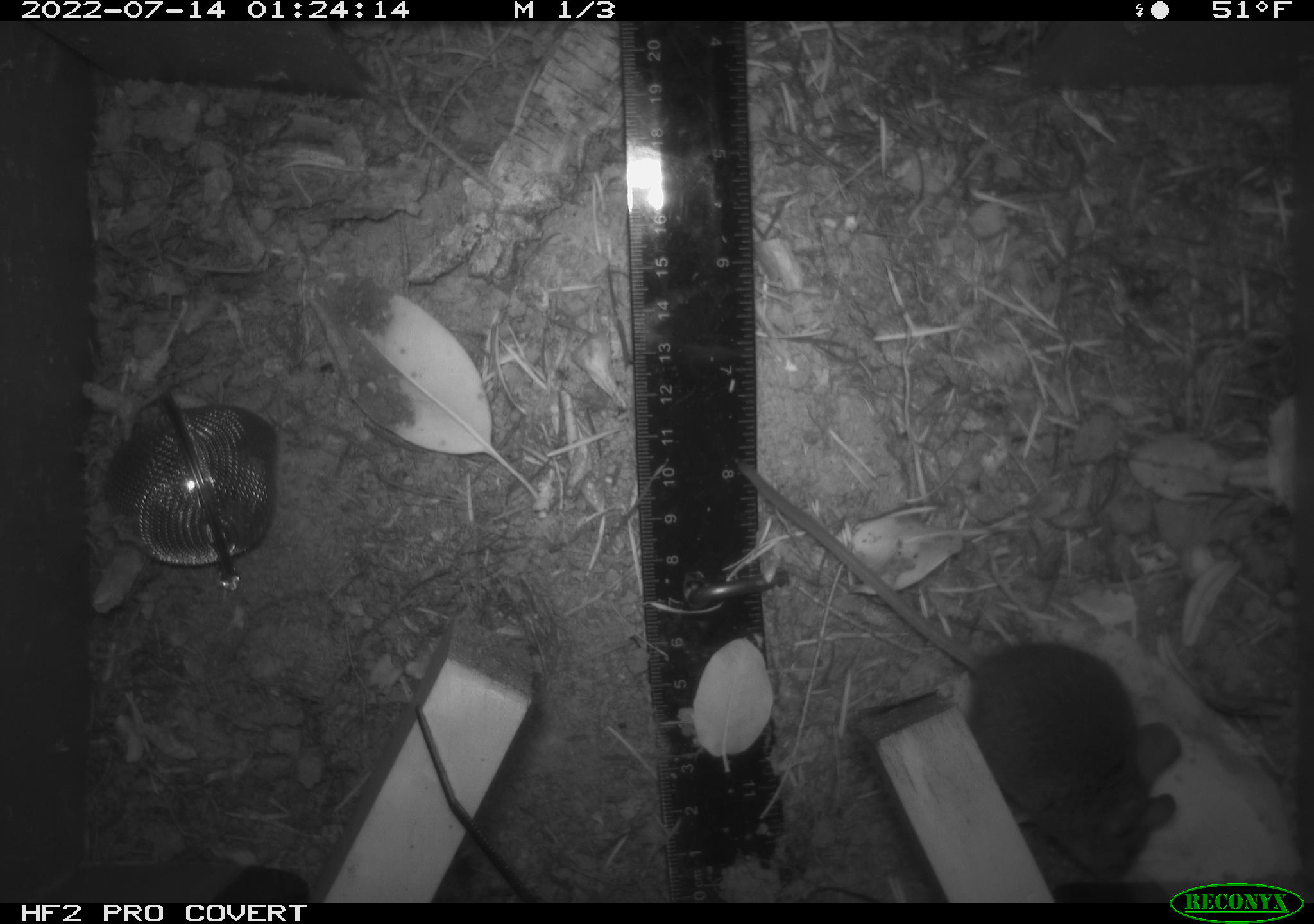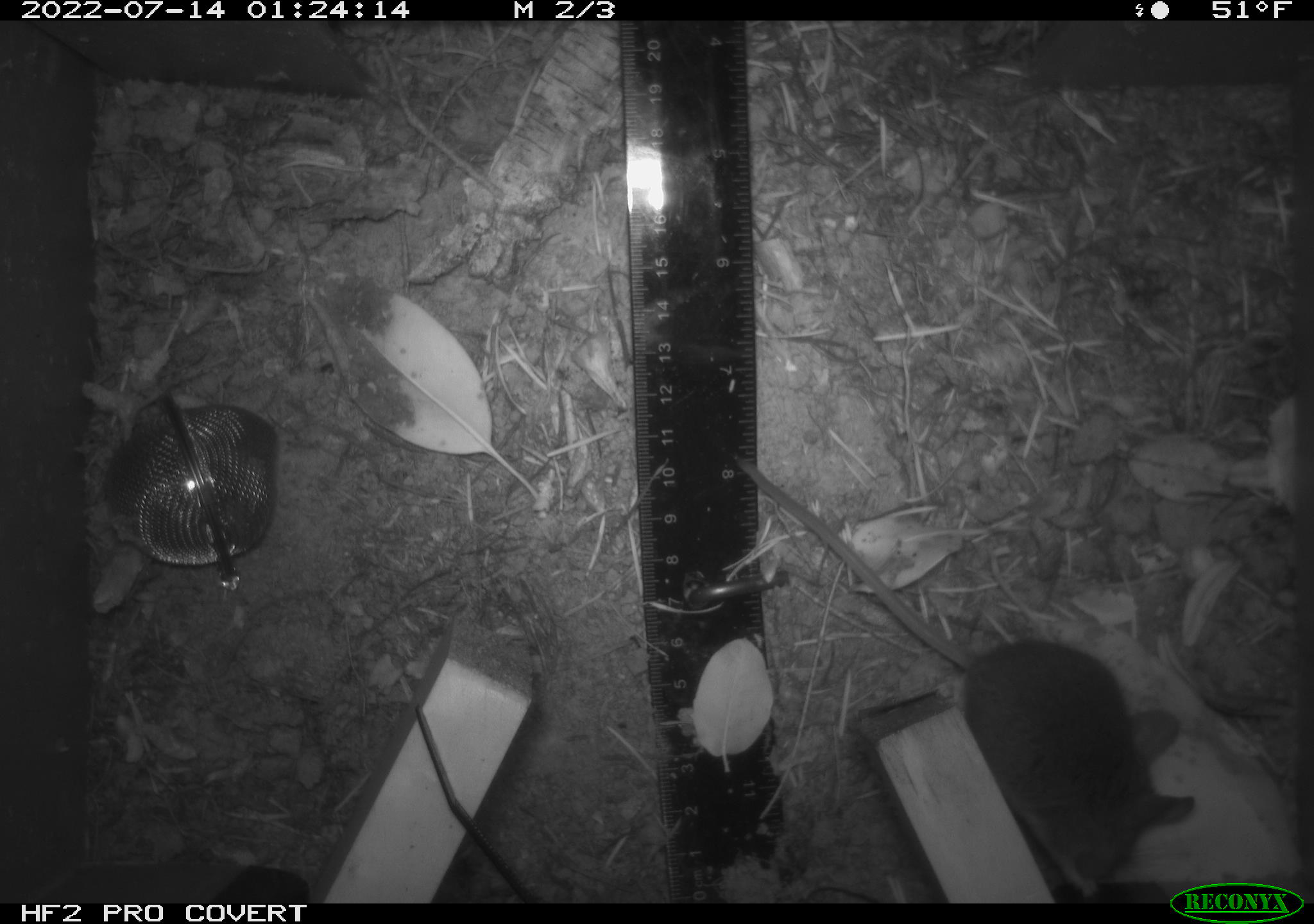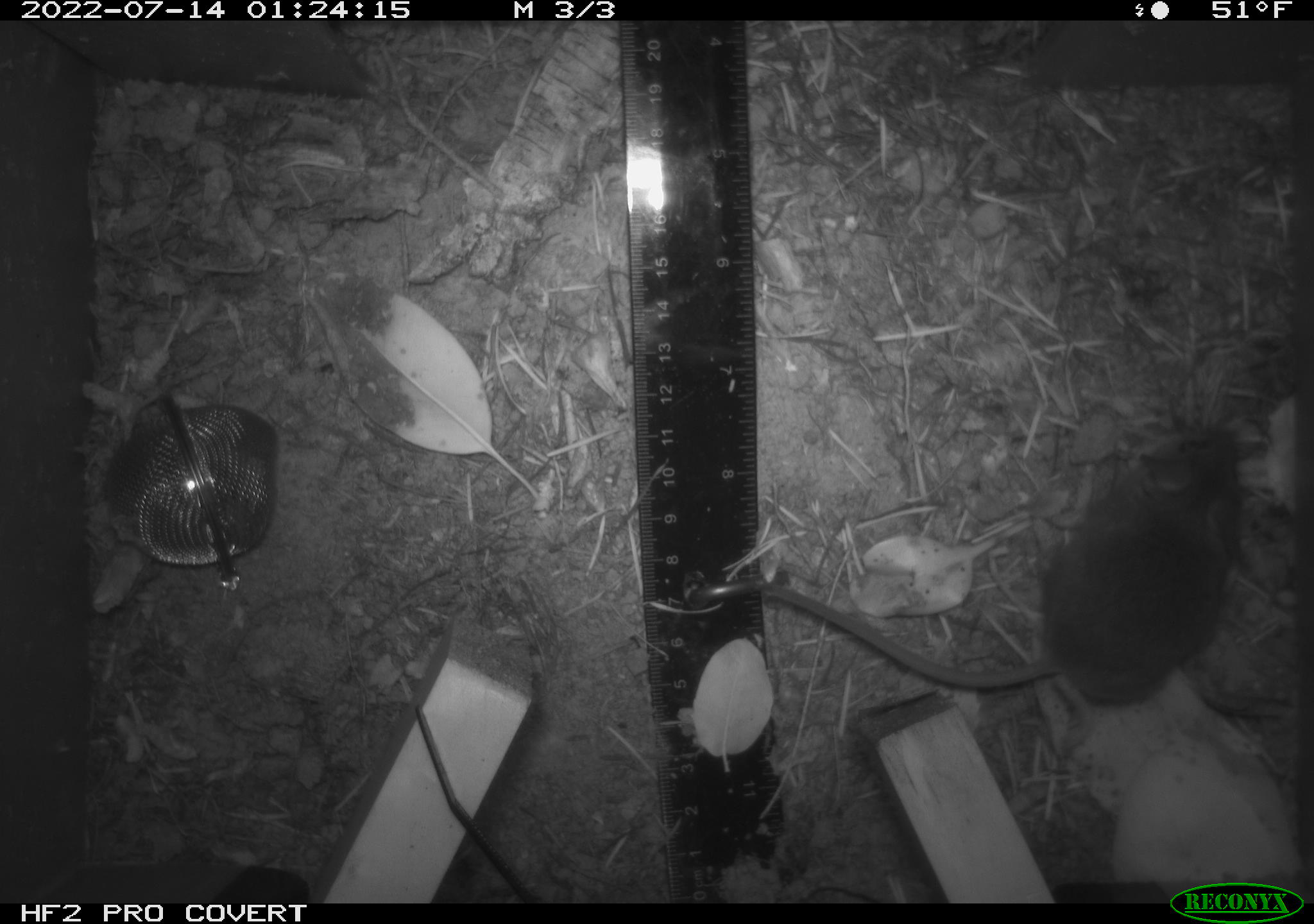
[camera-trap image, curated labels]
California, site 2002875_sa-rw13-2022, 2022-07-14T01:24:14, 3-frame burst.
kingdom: Animalia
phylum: Chordata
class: Mammalia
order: Rodentia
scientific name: Rodentia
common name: mouse species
Mouse species (Rodentia).